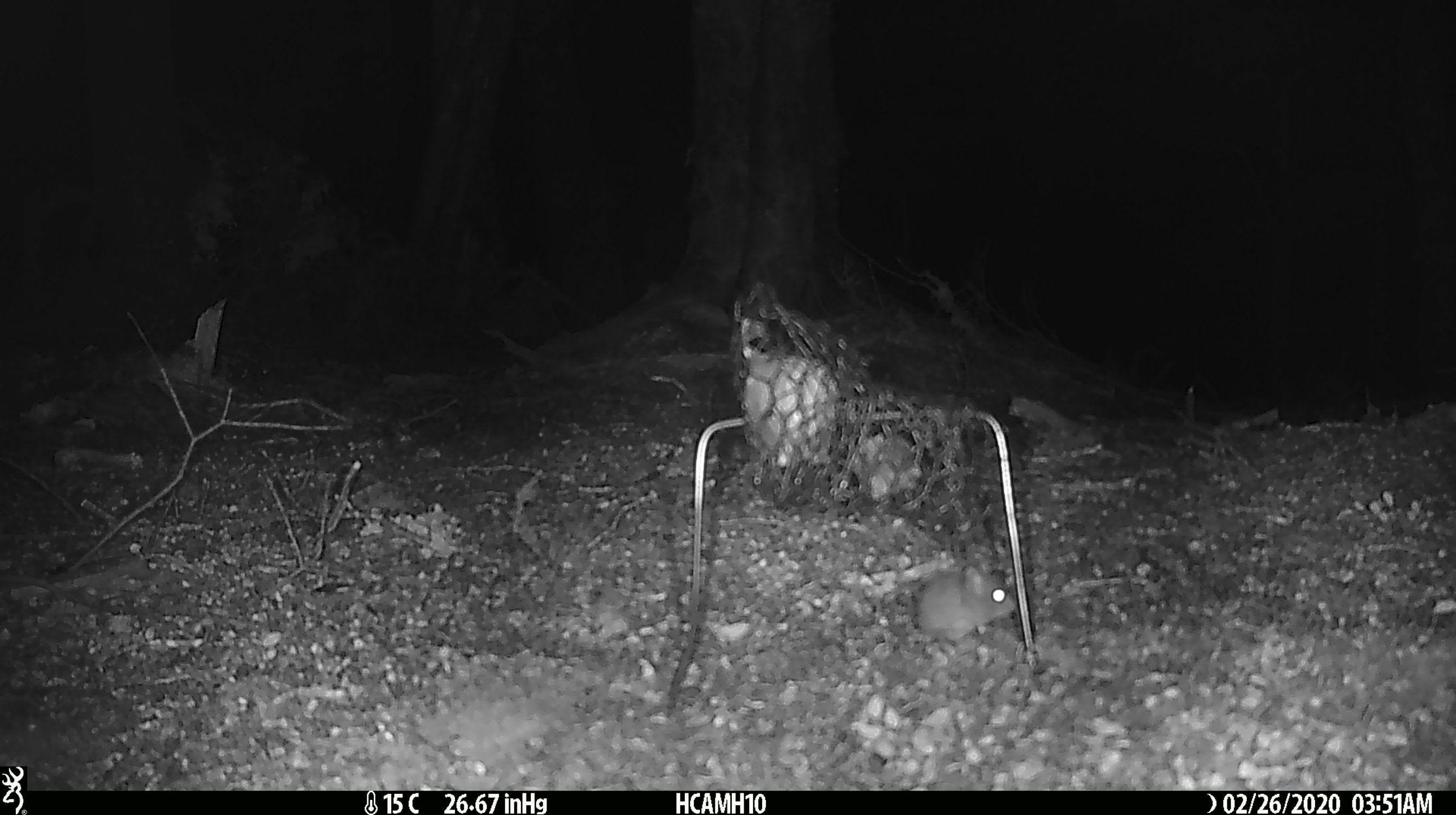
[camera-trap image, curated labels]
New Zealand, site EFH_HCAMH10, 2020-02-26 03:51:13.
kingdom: Animalia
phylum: Chordata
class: Mammalia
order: Rodentia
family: Muridae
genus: Mus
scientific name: Mus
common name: mouse